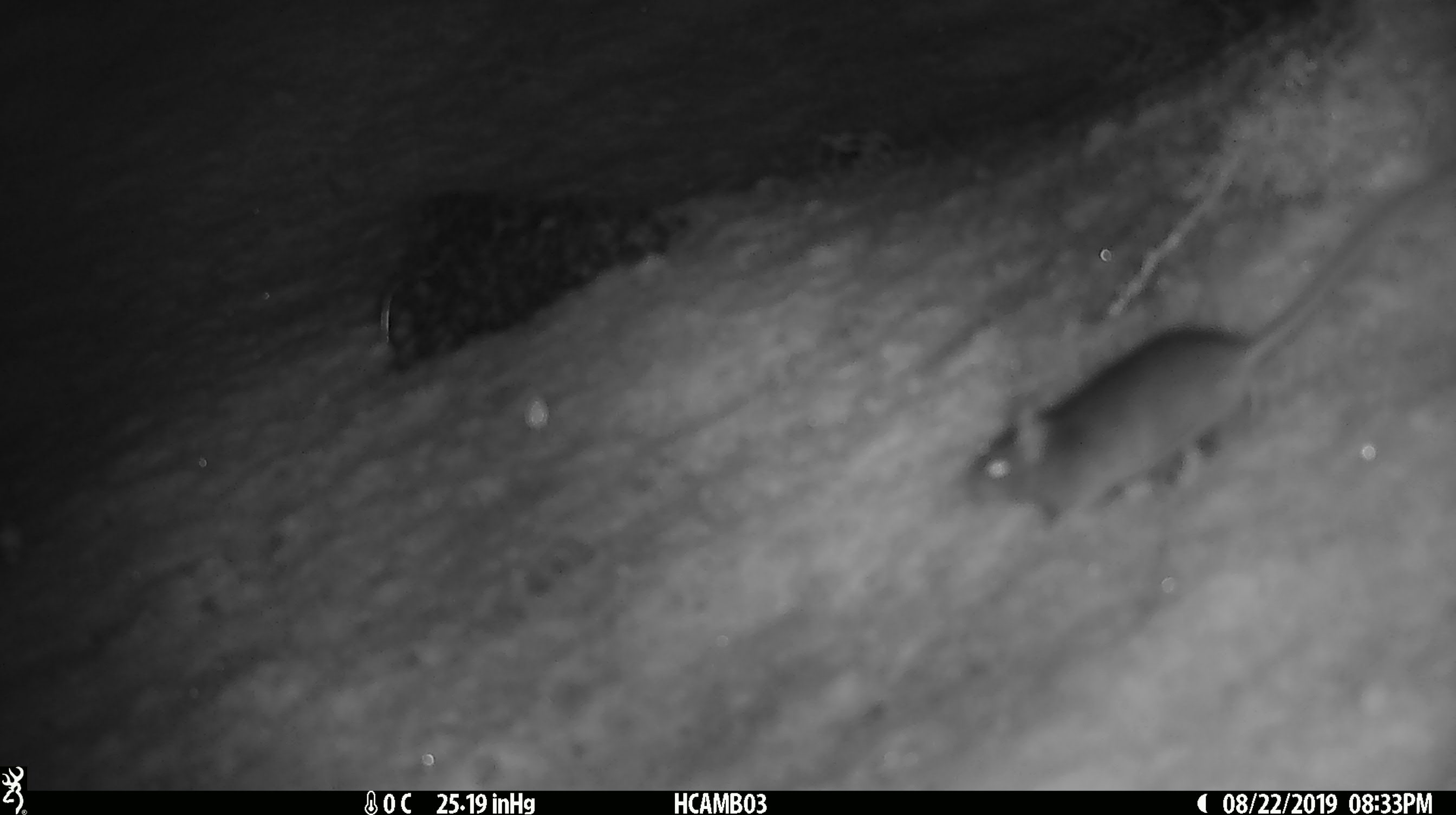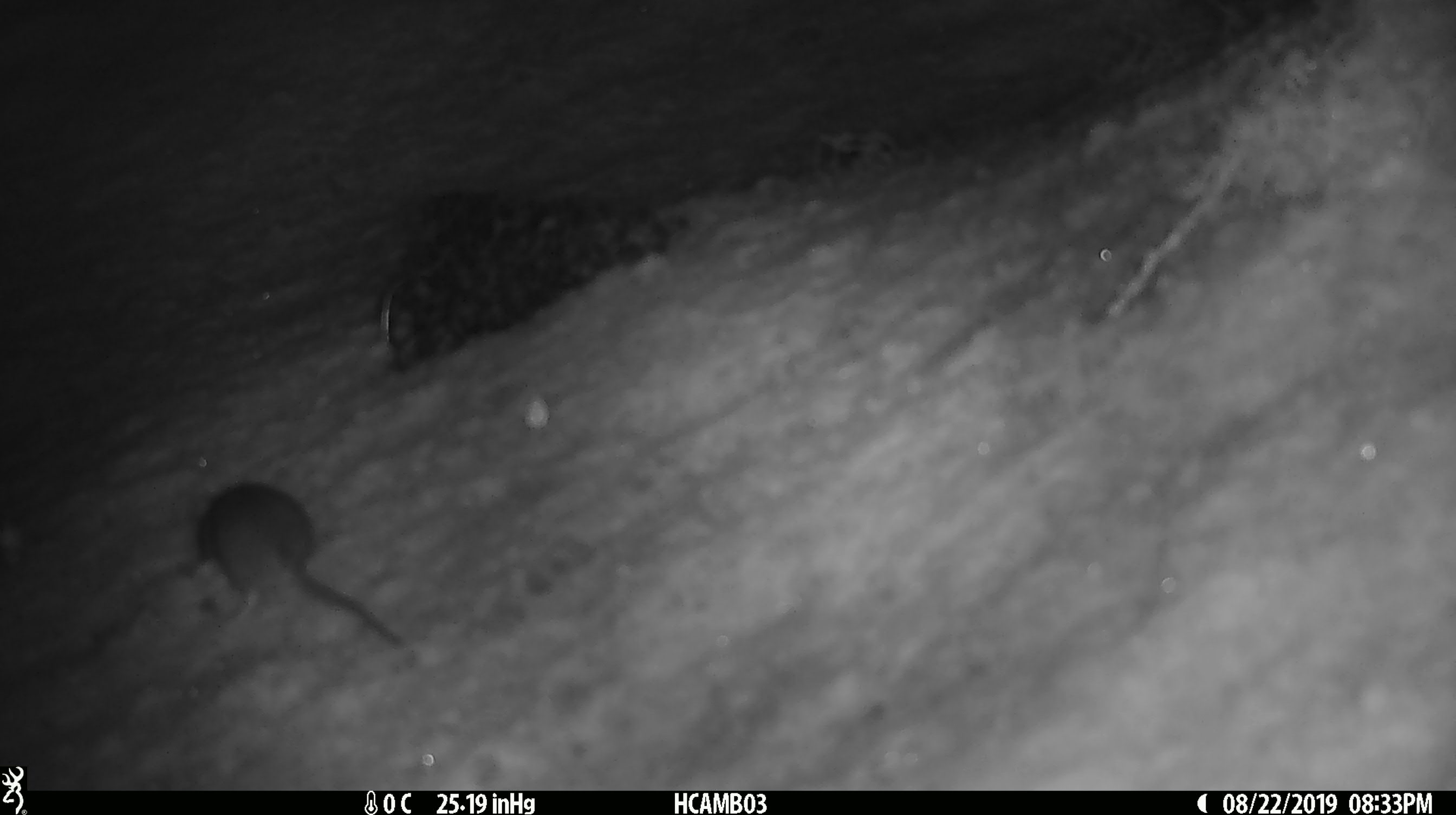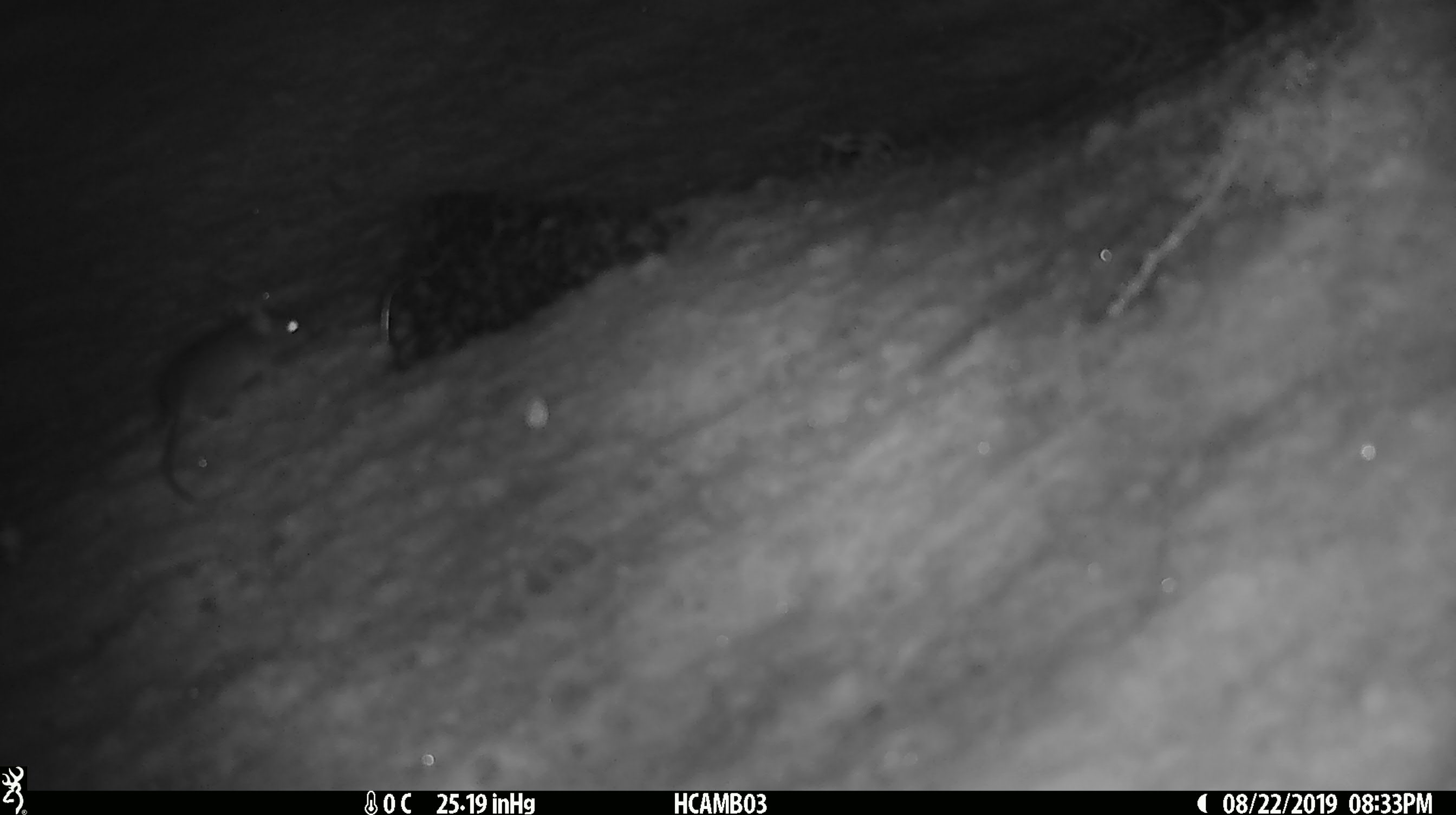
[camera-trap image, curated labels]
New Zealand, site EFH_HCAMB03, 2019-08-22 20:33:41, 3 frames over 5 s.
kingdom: Animalia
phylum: Chordata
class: Mammalia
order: Rodentia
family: Muridae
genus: Mus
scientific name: Mus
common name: mouse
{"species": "mouse (Mus)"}